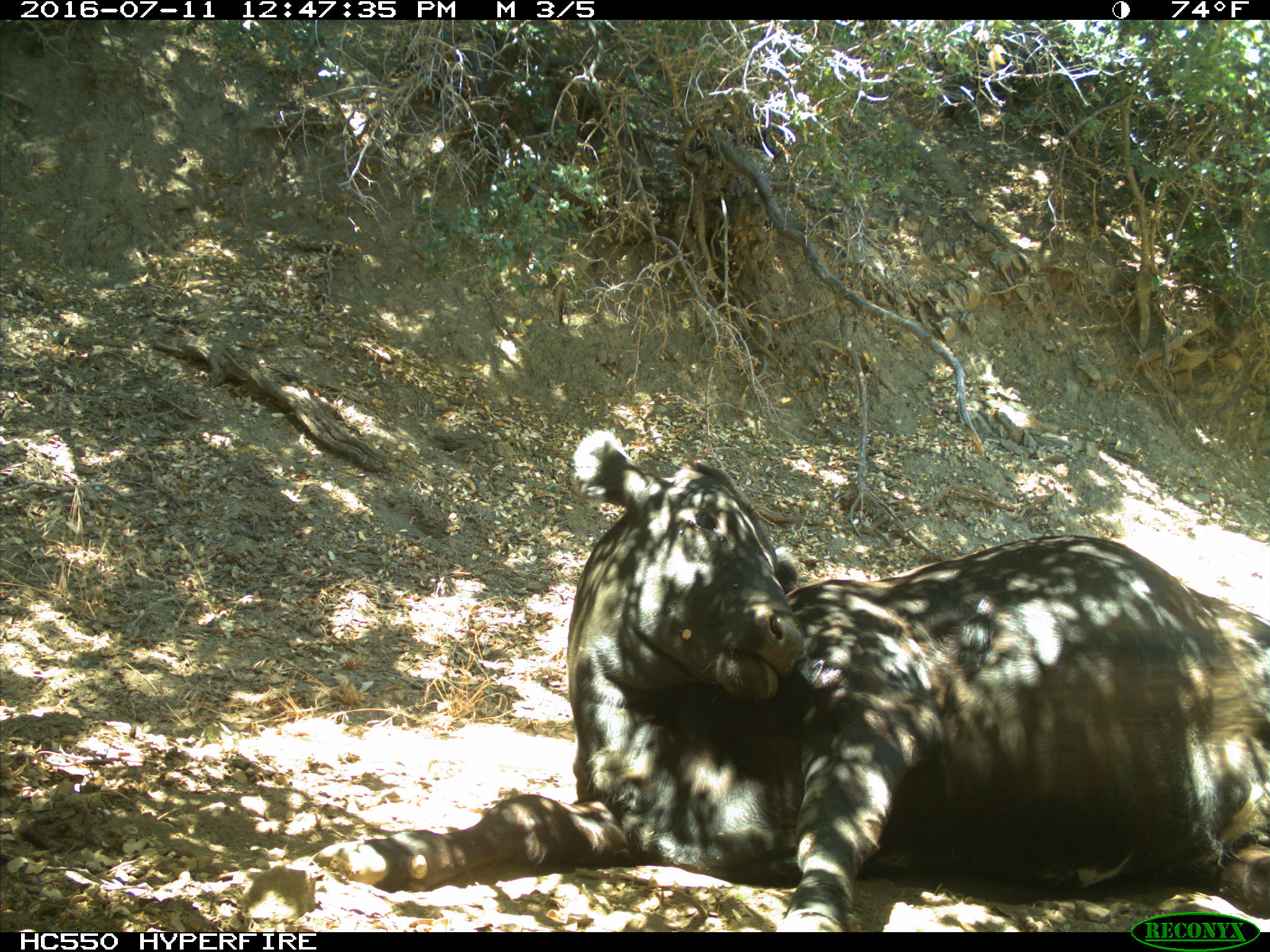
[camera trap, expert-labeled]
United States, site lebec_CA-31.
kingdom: Animalia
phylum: Chordata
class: Mammalia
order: Artiodactyla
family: Bovidae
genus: Bos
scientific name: Bos taurus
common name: domestic cow